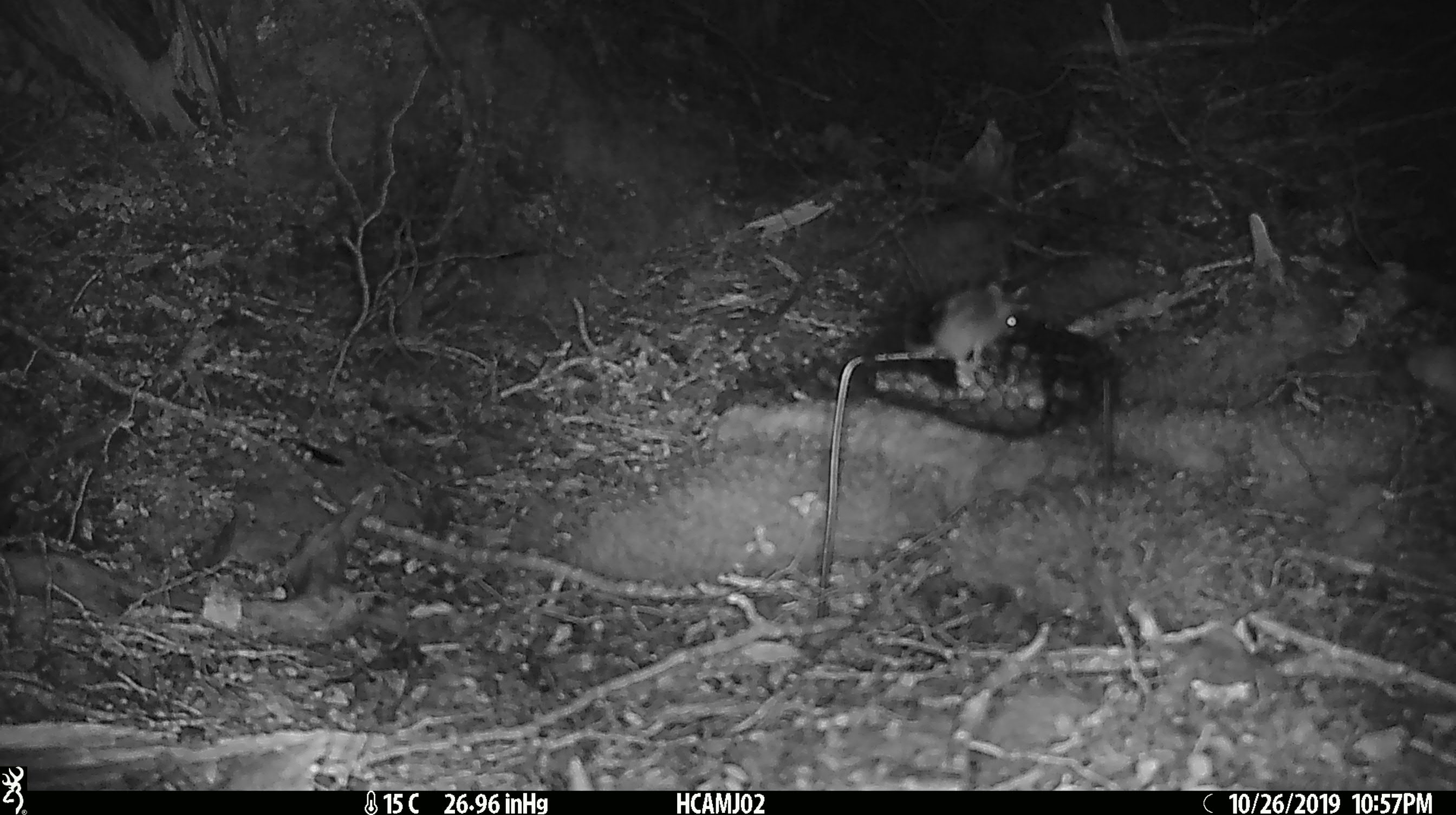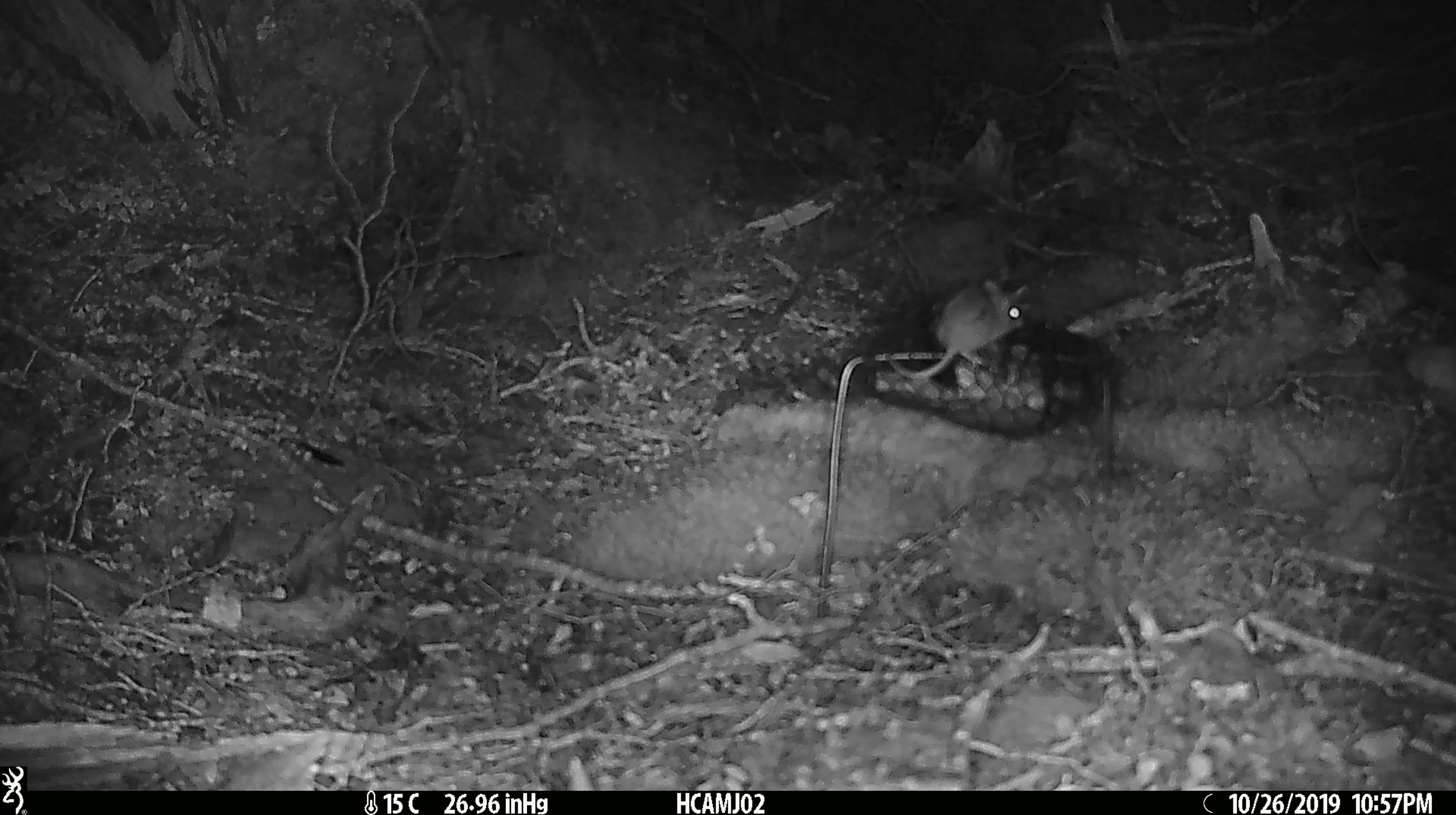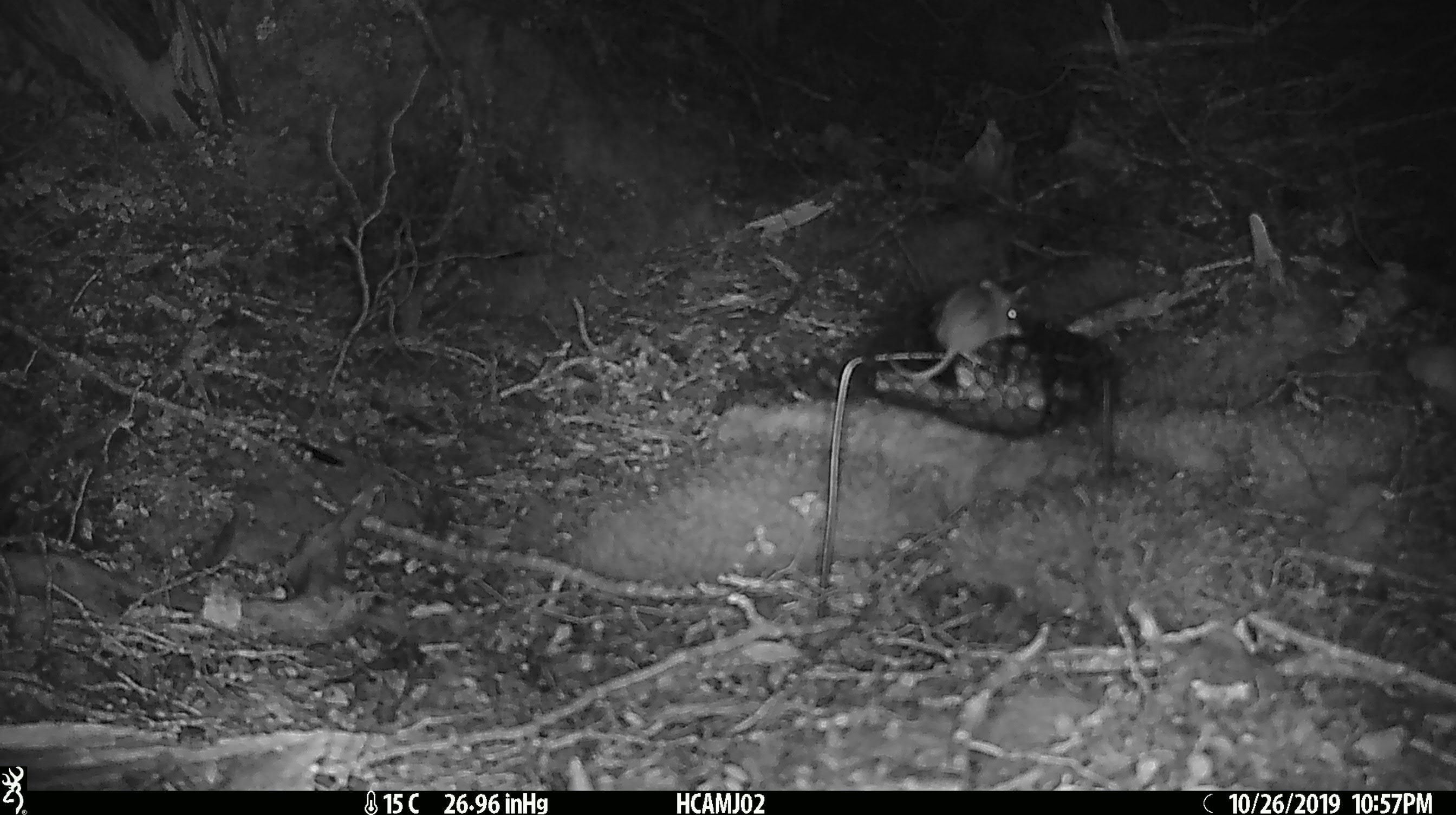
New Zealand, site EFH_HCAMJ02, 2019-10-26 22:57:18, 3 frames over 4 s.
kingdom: Animalia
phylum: Chordata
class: Mammalia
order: Rodentia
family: Muridae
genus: Mus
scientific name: Mus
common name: mouse